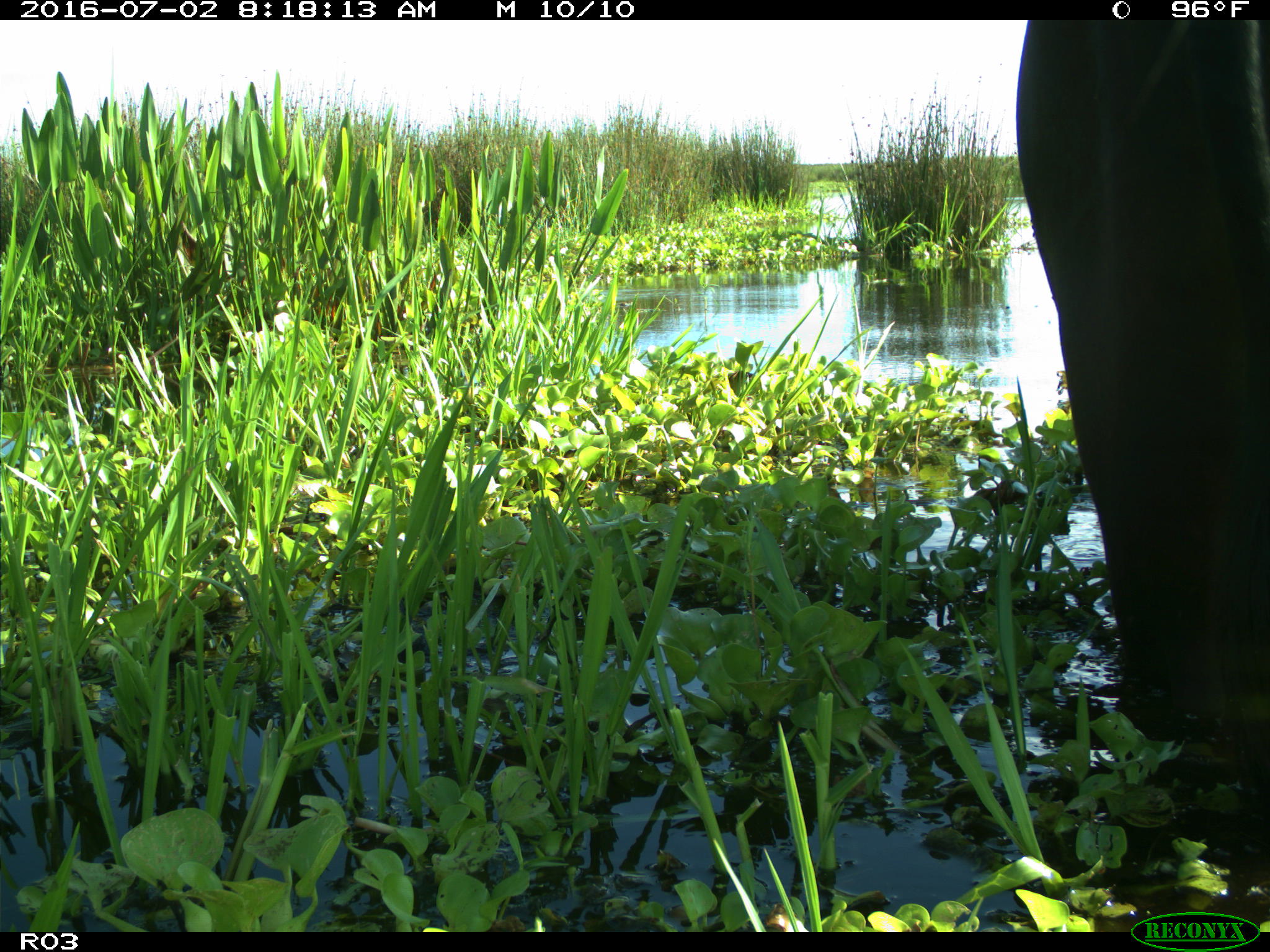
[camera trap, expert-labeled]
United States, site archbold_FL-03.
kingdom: Animalia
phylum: Chordata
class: Mammalia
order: Artiodactyla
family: Bovidae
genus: Bos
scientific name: Bos taurus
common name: domestic cow